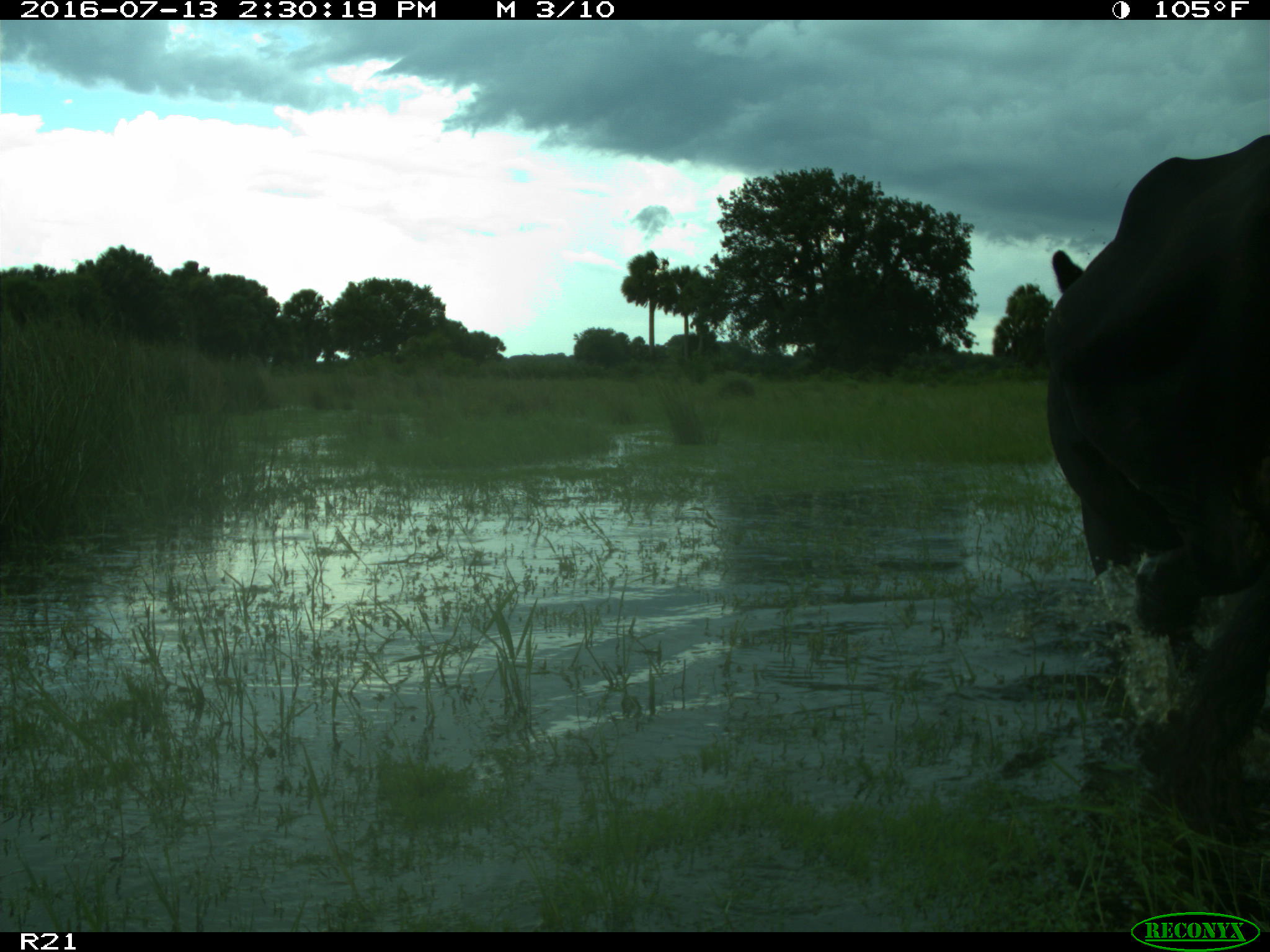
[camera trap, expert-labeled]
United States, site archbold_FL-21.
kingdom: Animalia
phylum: Chordata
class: Mammalia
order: Artiodactyla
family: Bovidae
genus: Bos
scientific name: Bos taurus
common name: domestic cow